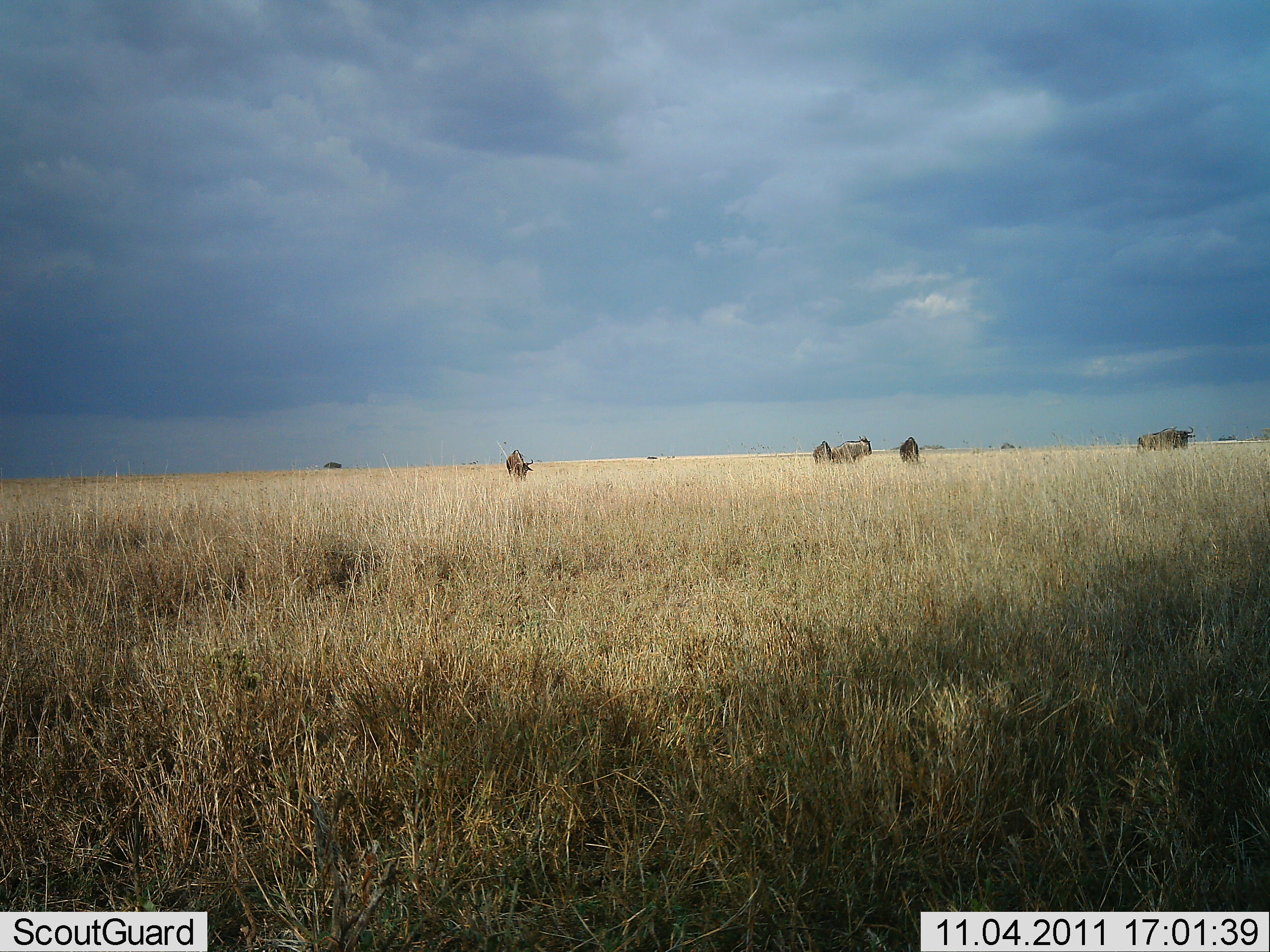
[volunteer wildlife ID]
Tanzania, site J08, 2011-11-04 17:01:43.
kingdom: Animalia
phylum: Chordata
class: Mammalia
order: Artiodactyla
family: Bovidae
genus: Connochaetes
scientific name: Connochaetes taurinus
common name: blue wildebeest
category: wildebeest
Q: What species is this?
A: Wildebeest (blue wildebeest) (Connochaetes taurinus).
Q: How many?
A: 5.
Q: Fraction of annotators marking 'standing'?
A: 60%.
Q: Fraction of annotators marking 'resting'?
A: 0%.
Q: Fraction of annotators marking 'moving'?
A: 20%.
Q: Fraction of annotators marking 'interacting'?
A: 0%.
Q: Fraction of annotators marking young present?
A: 0%.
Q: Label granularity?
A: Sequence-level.